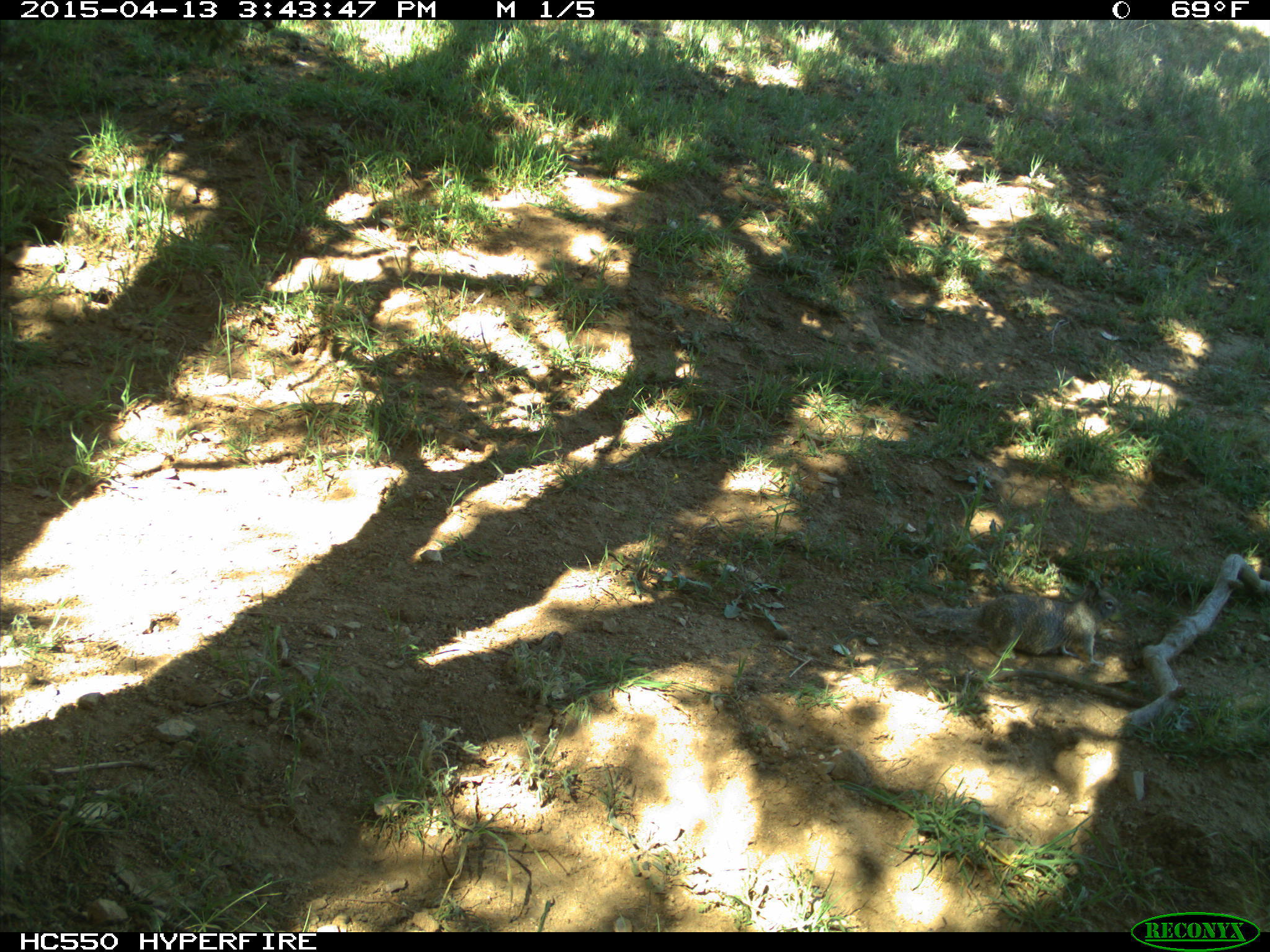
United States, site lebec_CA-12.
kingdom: Animalia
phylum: Chordata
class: Mammalia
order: Rodentia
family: Sciuridae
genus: Otospermophilus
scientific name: Otospermophilus beecheyi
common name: california ground squirrel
Otospermophilus beecheyi (california ground squirrel).